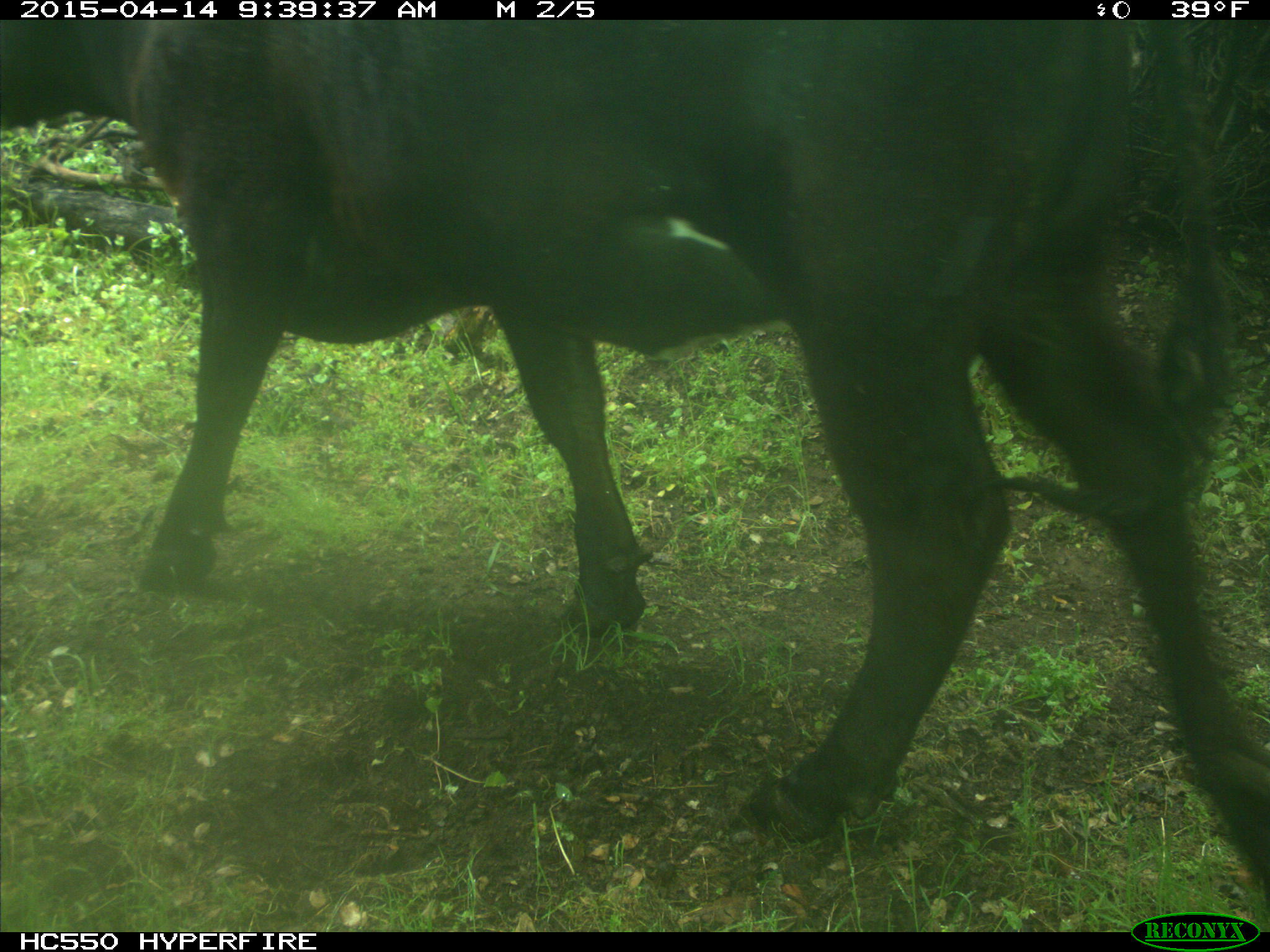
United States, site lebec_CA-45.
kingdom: Animalia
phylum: Chordata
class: Mammalia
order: Artiodactyla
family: Bovidae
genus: Bos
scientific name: Bos taurus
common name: domestic cow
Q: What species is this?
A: Bos taurus (domestic cow).